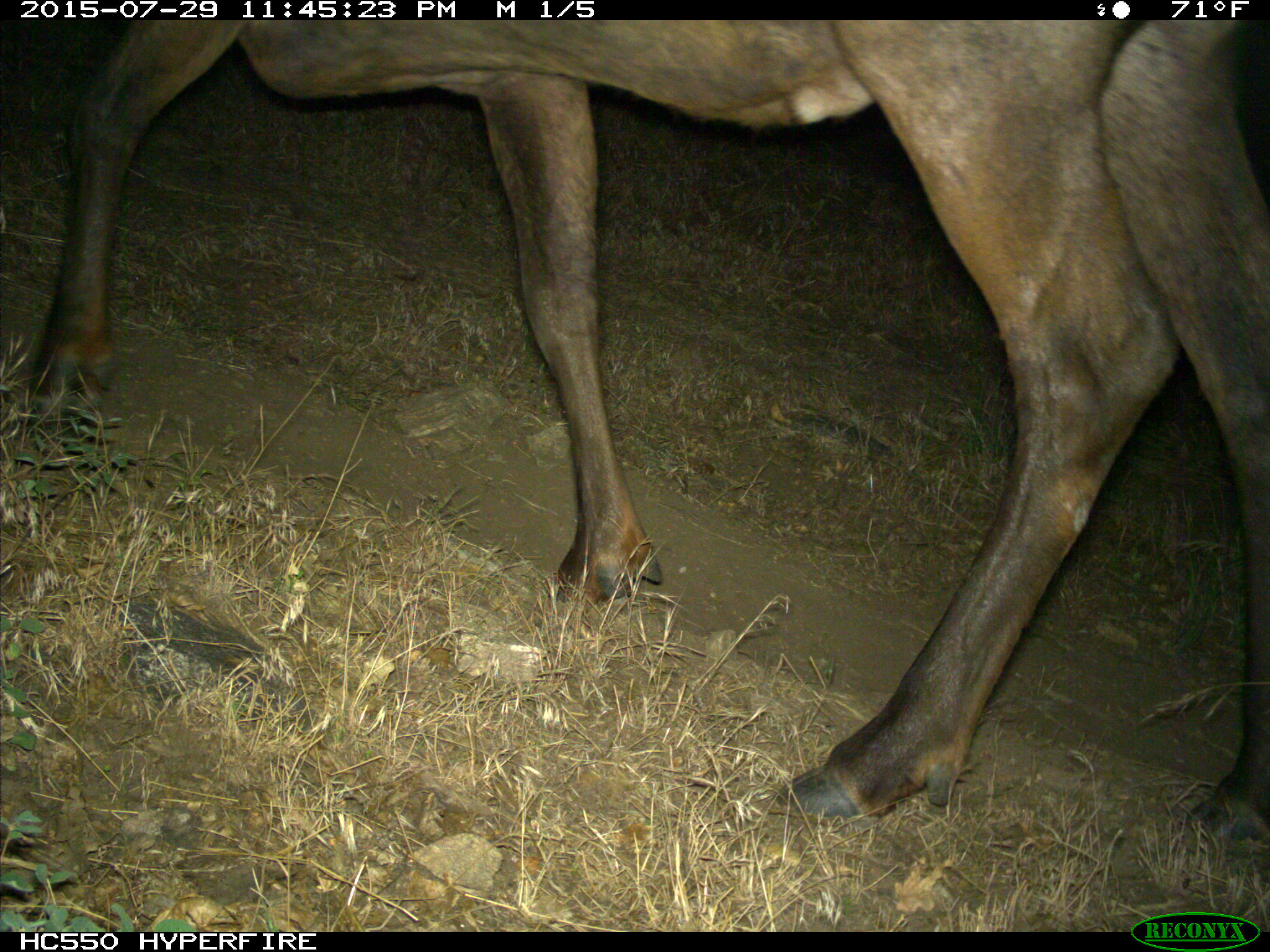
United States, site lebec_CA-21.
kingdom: Animalia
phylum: Chordata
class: Mammalia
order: Artiodactyla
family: Cervidae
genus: Cervus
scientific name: Cervus canadensis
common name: elk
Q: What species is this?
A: Cervus canadensis (elk).